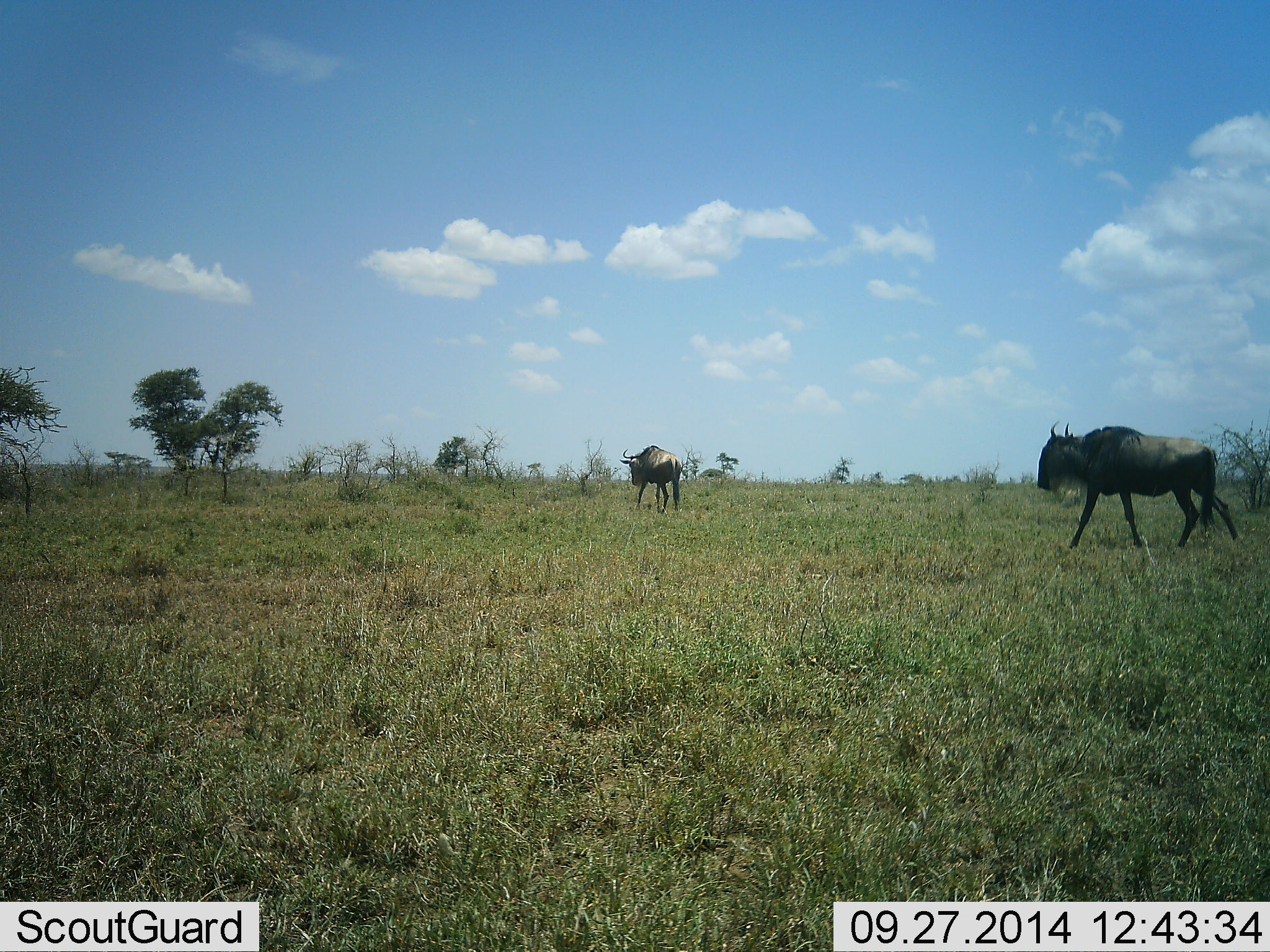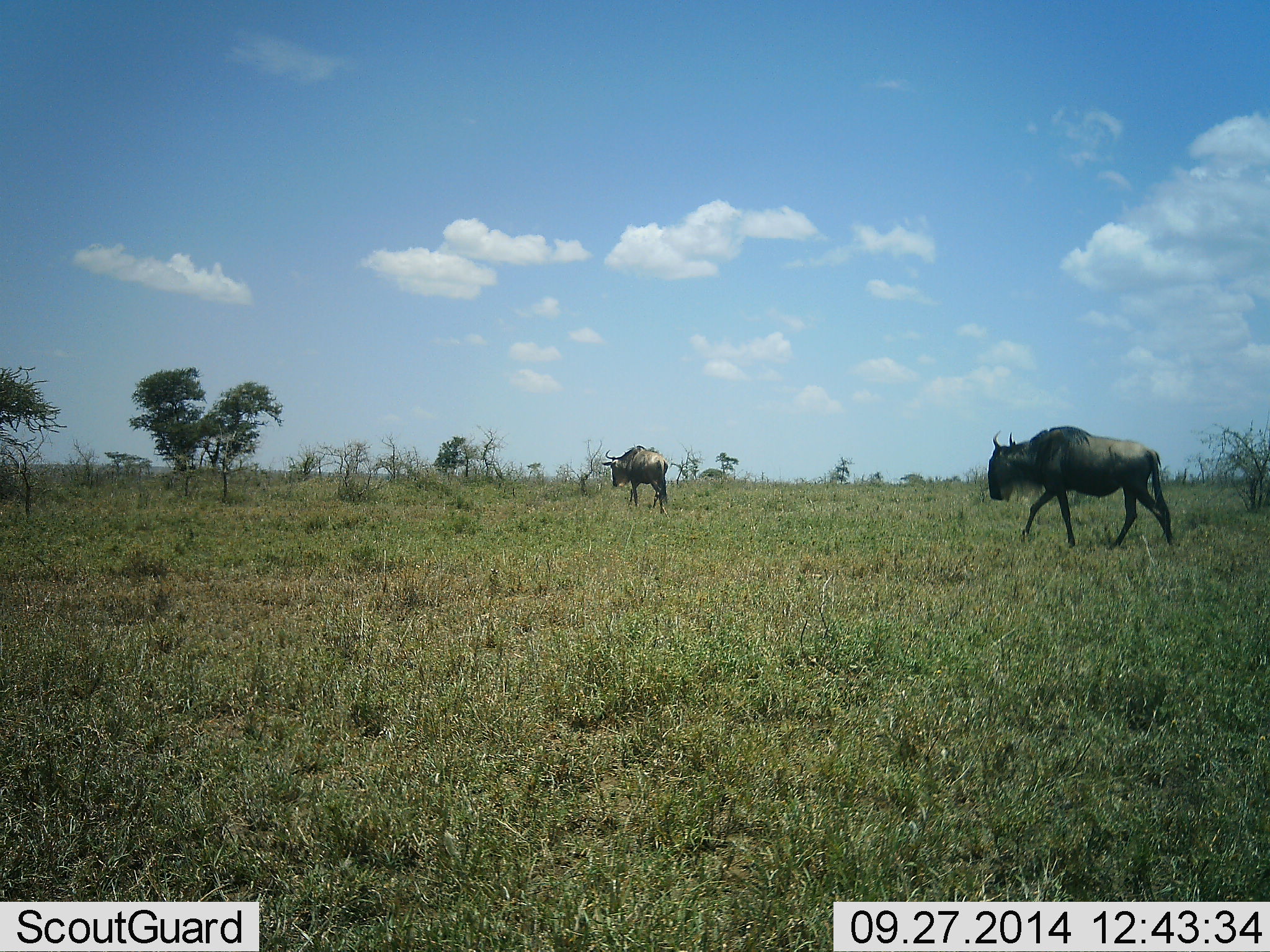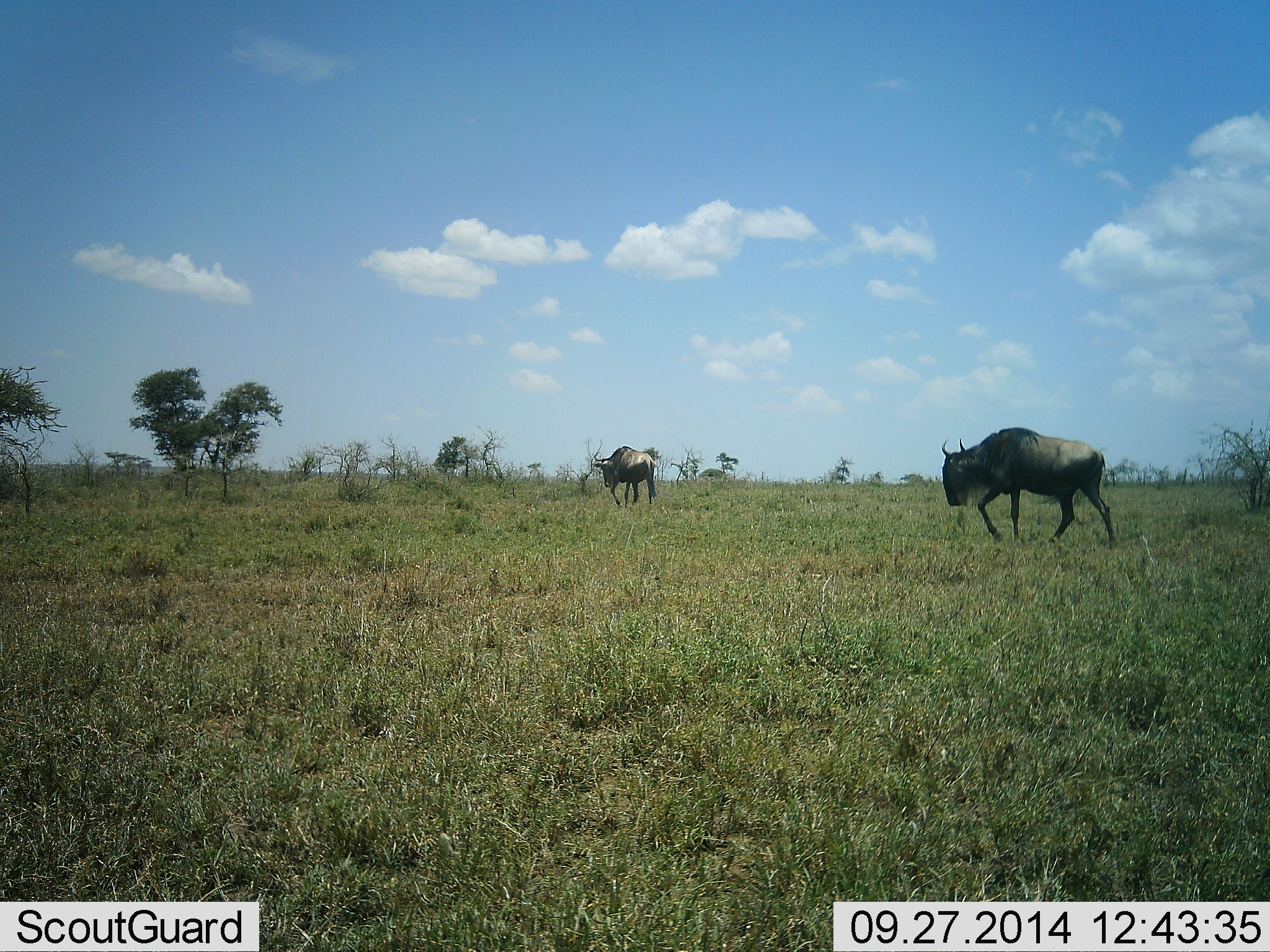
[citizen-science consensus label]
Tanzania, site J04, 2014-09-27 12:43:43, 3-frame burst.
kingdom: Animalia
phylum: Chordata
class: Mammalia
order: Artiodactyla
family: Bovidae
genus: Connochaetes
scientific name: Connochaetes taurinus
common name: blue wildebeest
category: wildebeest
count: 2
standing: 0%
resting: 0%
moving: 100%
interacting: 0%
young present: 0%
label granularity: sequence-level